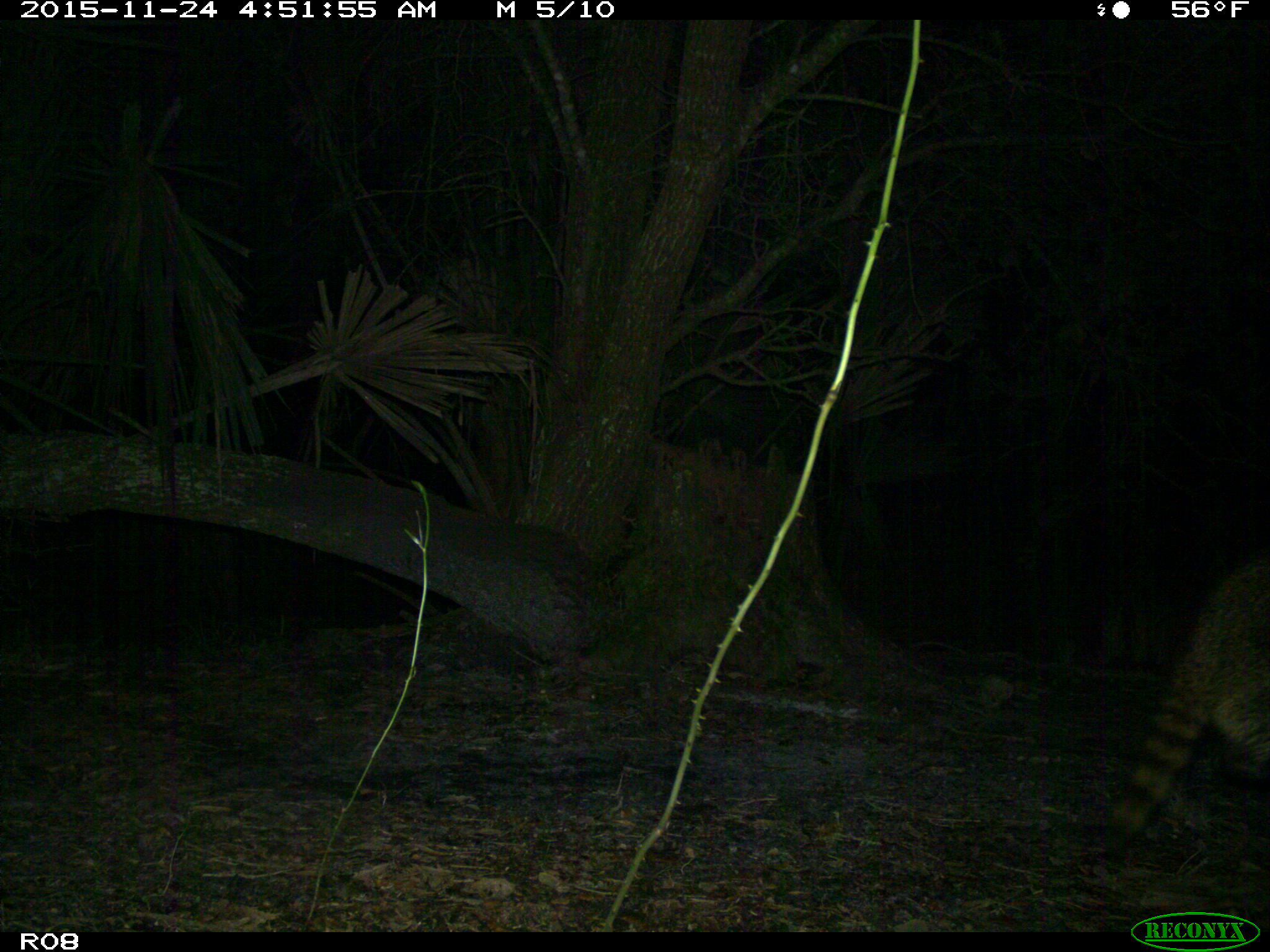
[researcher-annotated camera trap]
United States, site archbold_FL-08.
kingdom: Animalia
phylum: Chordata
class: Mammalia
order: Carnivora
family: Procyonidae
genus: Procyon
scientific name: Procyon lotor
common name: common raccoon